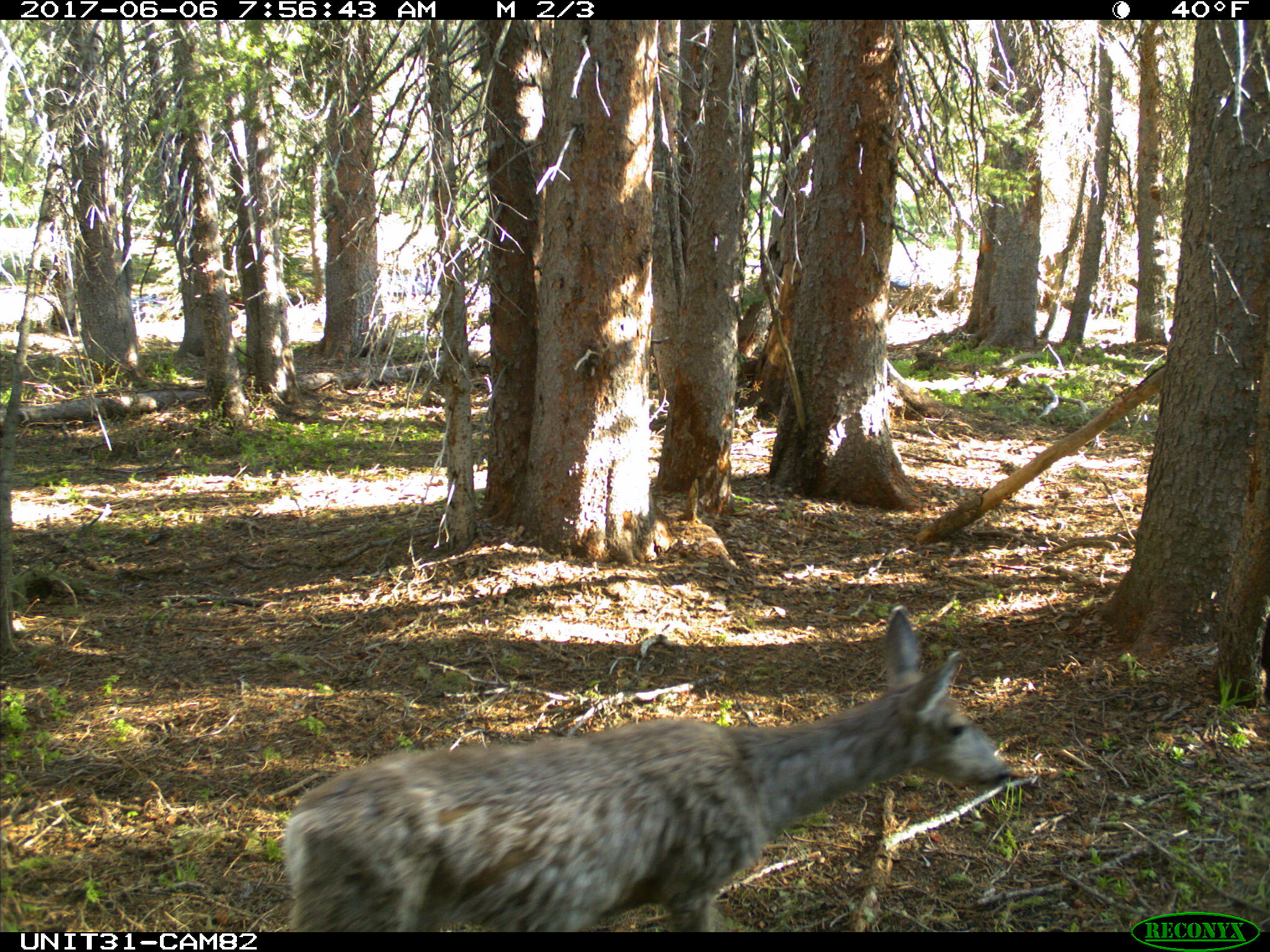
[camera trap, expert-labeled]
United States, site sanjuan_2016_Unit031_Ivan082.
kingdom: Animalia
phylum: Chordata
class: Mammalia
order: Artiodactyla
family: Cervidae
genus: Odocoileus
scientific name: Odocoileus hemionus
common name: mule deer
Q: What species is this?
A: Odocoileus hemionus (mule deer).